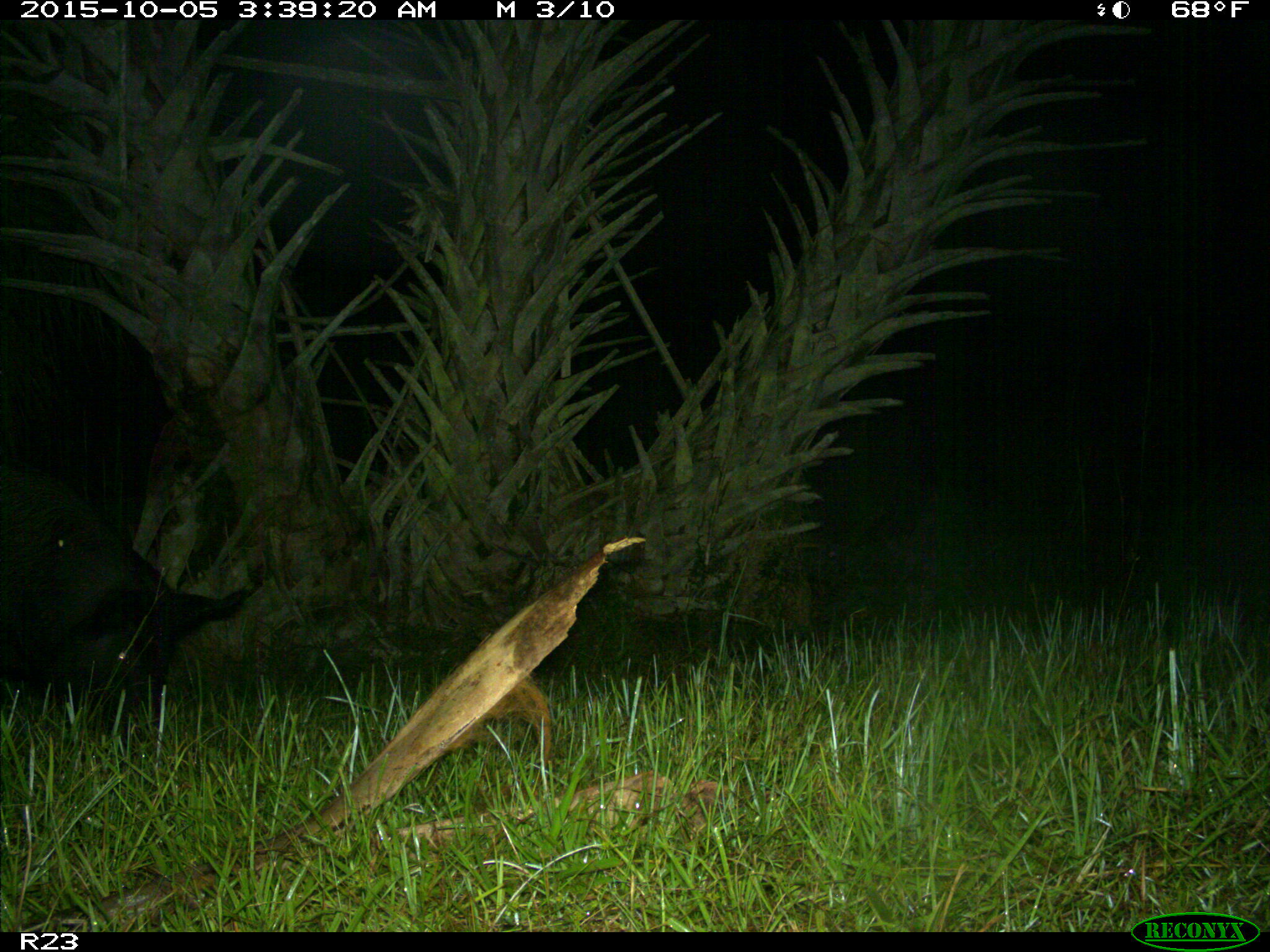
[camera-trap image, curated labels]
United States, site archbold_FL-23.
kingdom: Animalia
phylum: Chordata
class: Mammalia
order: Artiodactyla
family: Suidae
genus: Sus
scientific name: Sus scrofa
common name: wild boar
Sus scrofa (wild boar).